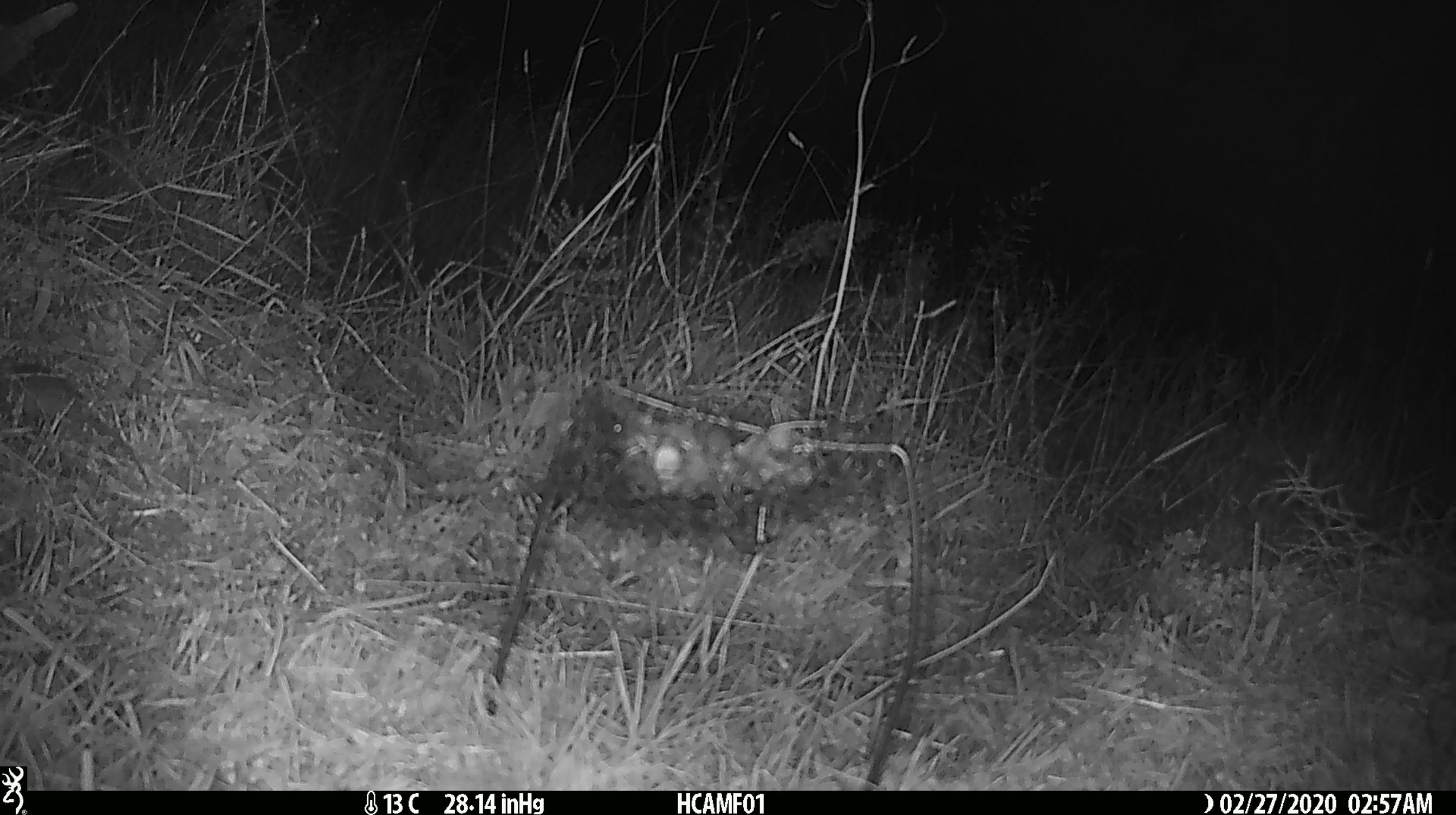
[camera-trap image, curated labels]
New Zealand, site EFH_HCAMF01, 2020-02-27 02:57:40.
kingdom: Animalia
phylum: Chordata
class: Mammalia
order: Rodentia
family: Muridae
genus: Mus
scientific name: Mus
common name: mouse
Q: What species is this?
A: Mouse (Mus).